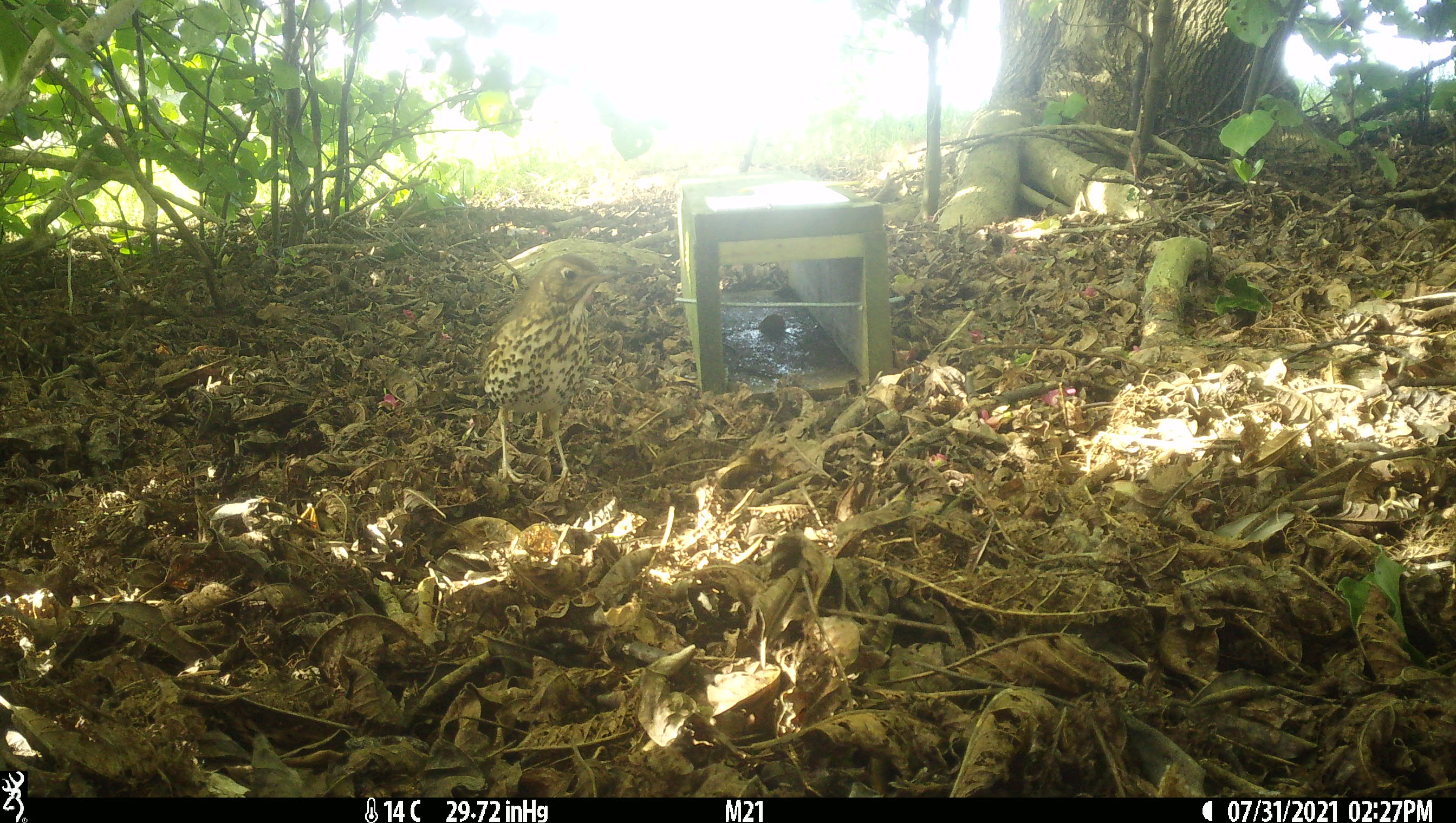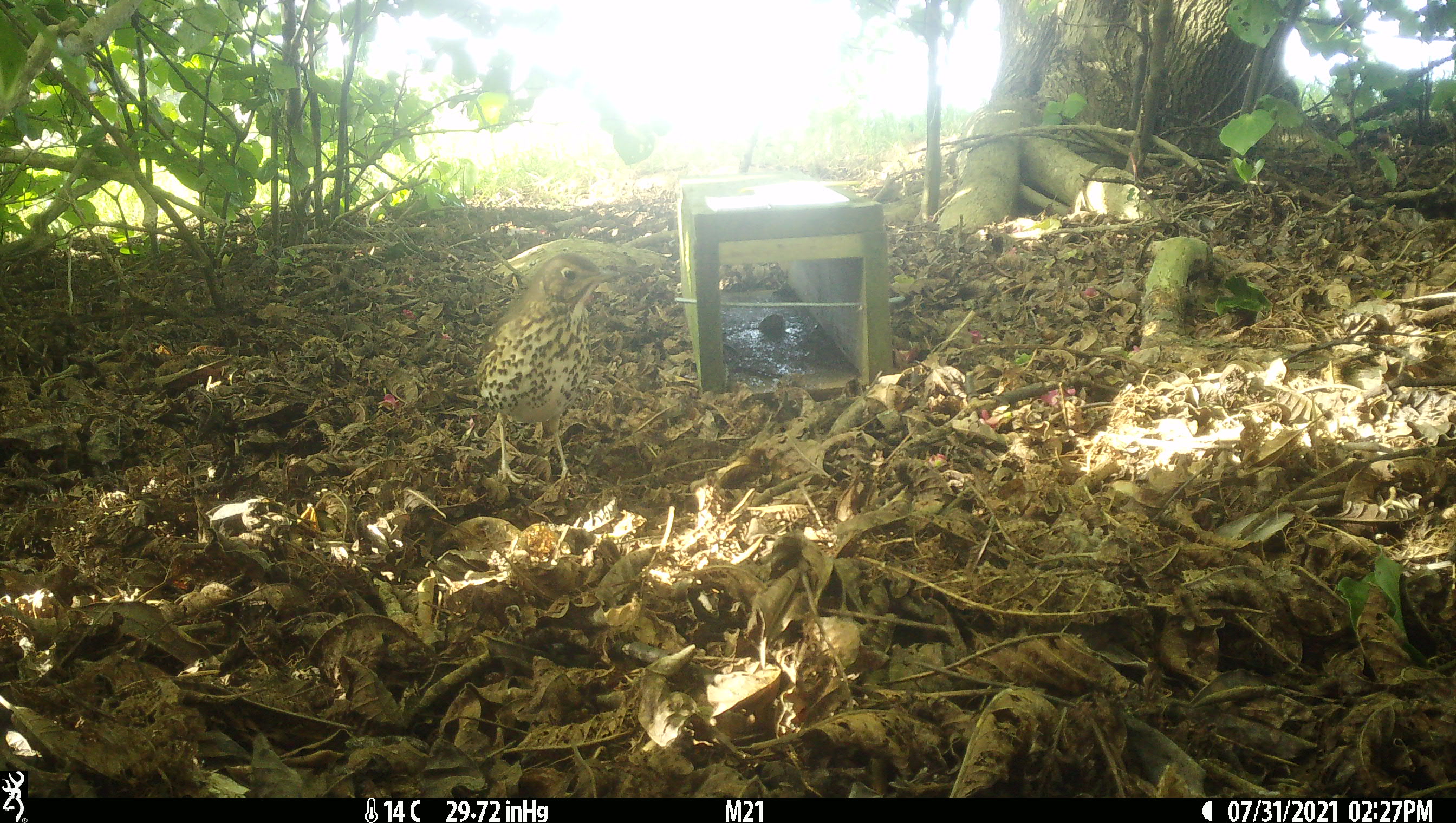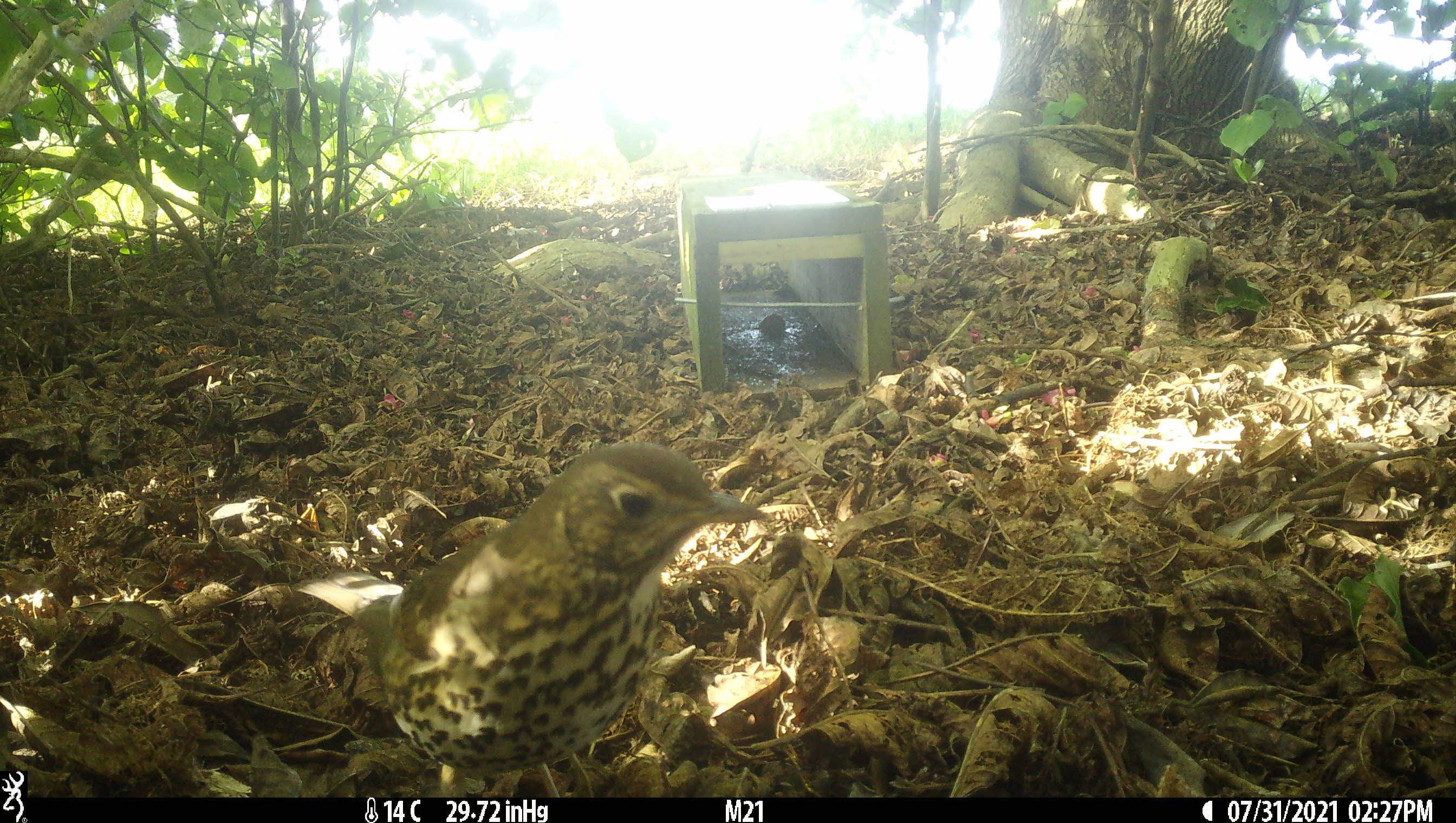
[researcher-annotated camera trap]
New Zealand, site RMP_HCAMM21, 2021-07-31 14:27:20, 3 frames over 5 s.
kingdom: Animalia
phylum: Chordata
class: Aves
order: Passeriformes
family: Turdidae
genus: Turdus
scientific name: Turdus philomelos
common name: song thrush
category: thrush